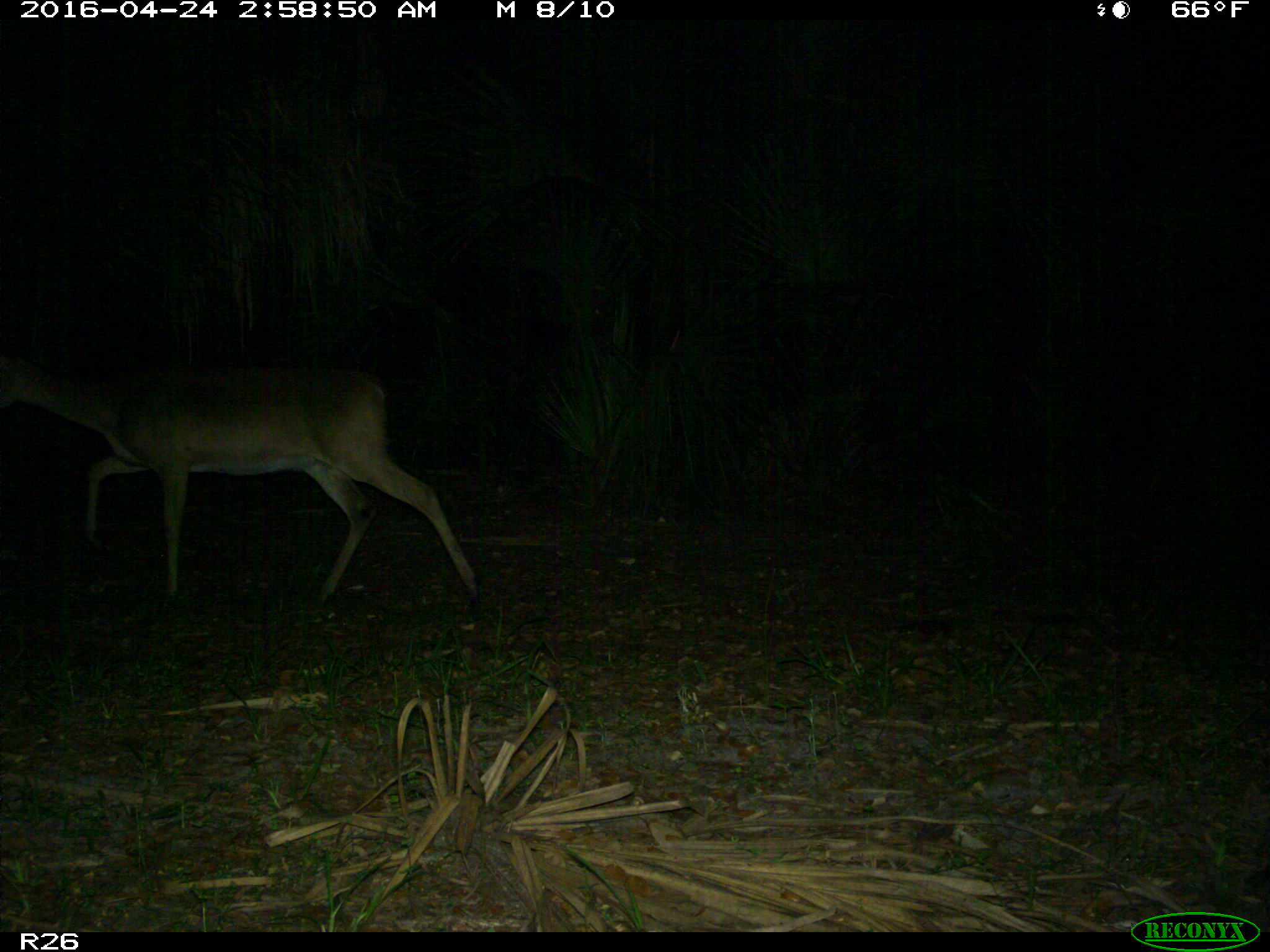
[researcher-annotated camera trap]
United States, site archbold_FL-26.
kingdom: Animalia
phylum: Chordata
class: Mammalia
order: Artiodactyla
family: Cervidae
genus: Odocoileus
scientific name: Odocoileus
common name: deer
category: unidentified deer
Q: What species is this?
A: Unidentified deer (deer) (Odocoileus).